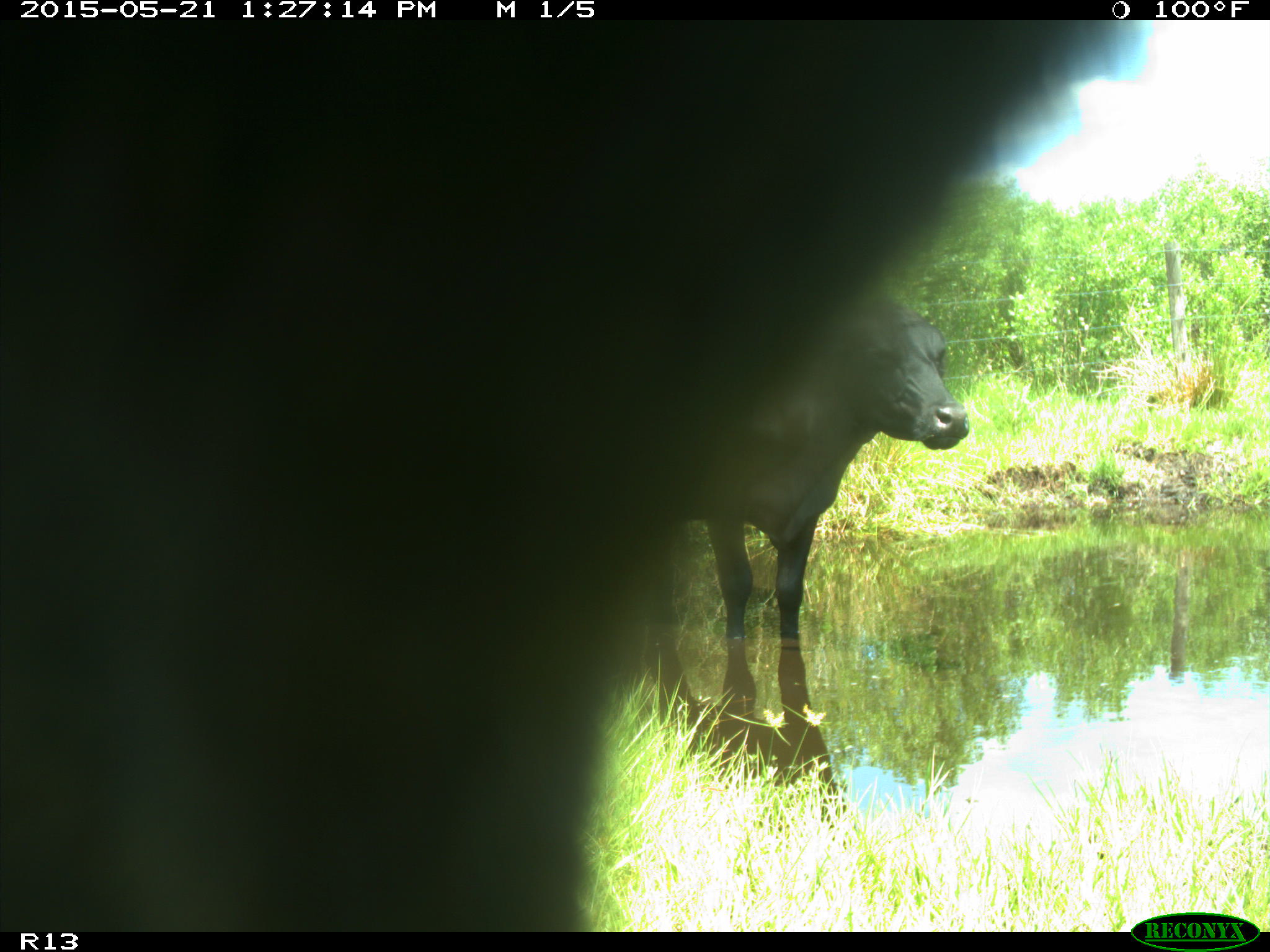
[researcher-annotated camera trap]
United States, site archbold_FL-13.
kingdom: Animalia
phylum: Chordata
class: Mammalia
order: Artiodactyla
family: Bovidae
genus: Bos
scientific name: Bos taurus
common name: domestic cow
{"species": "Bos taurus (domestic cow)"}